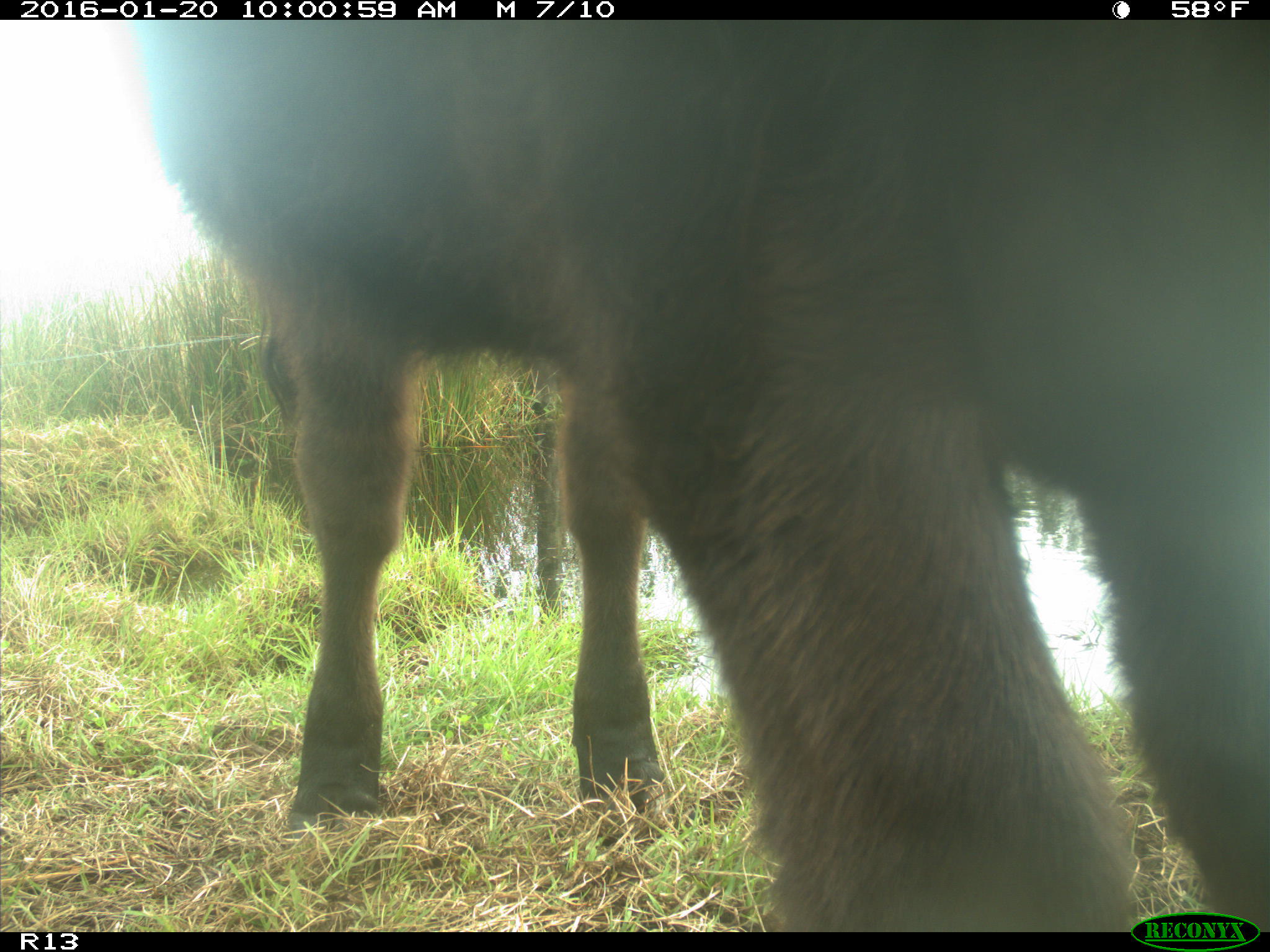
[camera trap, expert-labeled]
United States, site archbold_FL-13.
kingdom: Animalia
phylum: Chordata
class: Mammalia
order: Artiodactyla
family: Bovidae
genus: Bos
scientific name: Bos taurus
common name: domestic cow